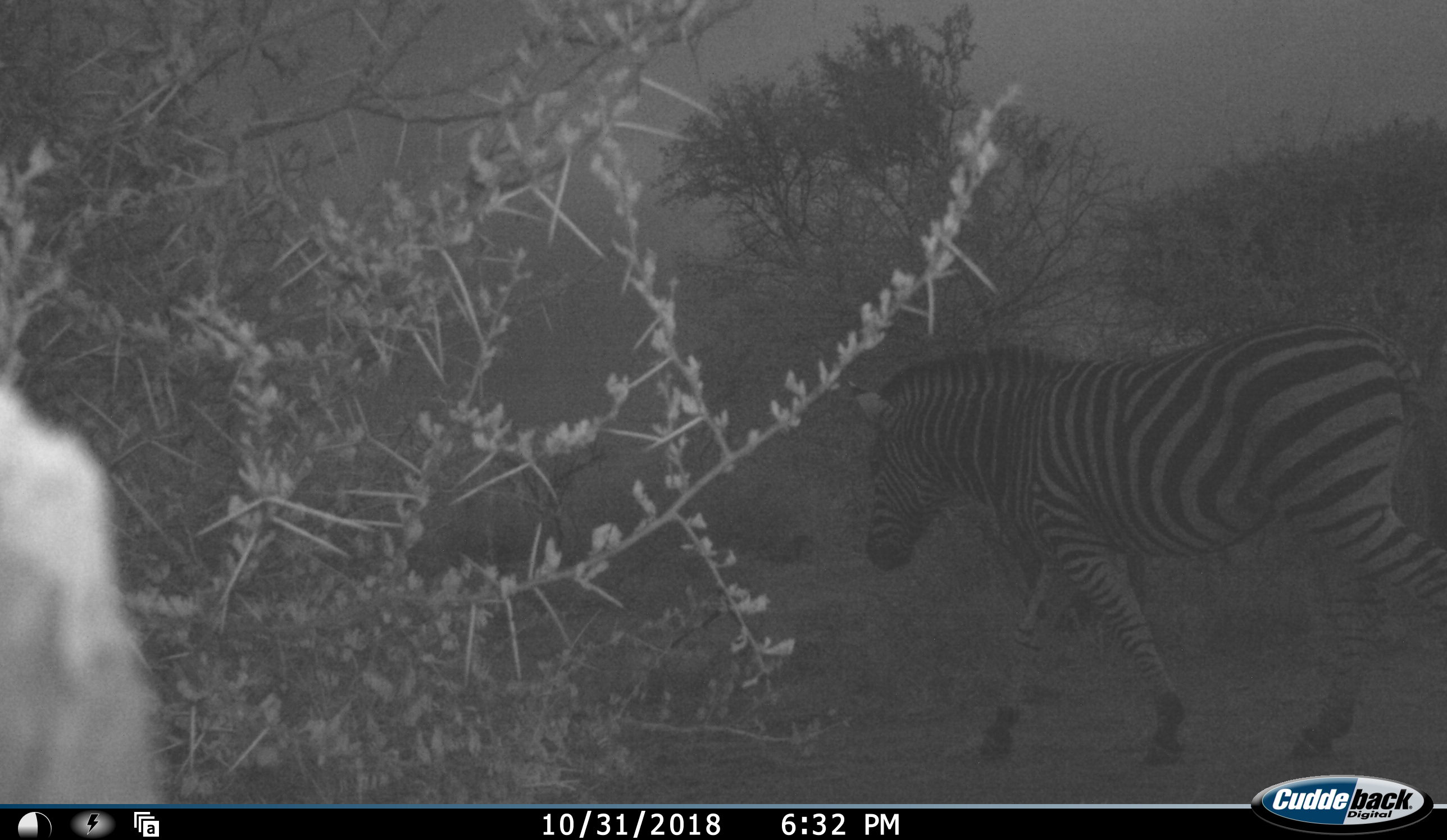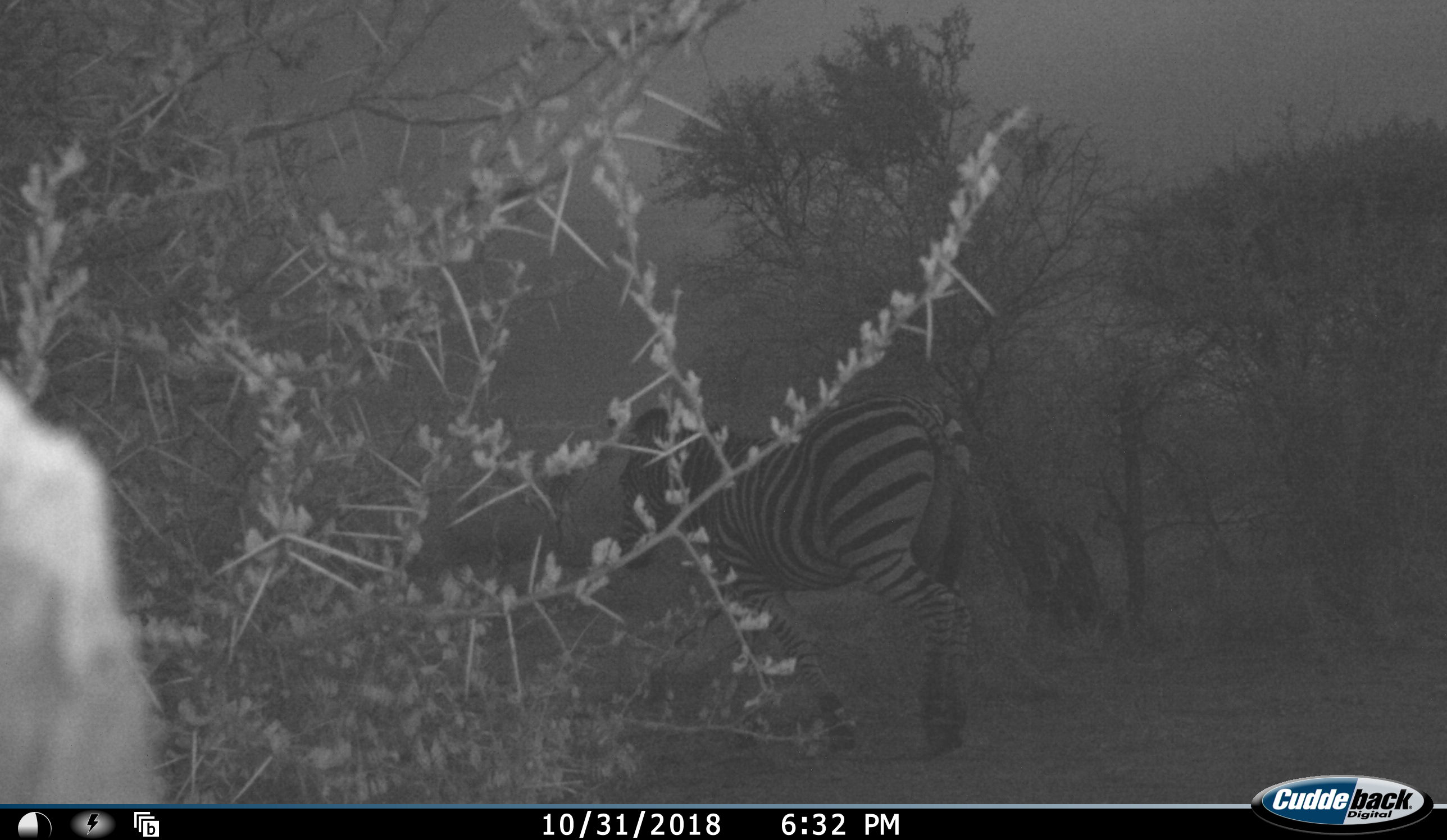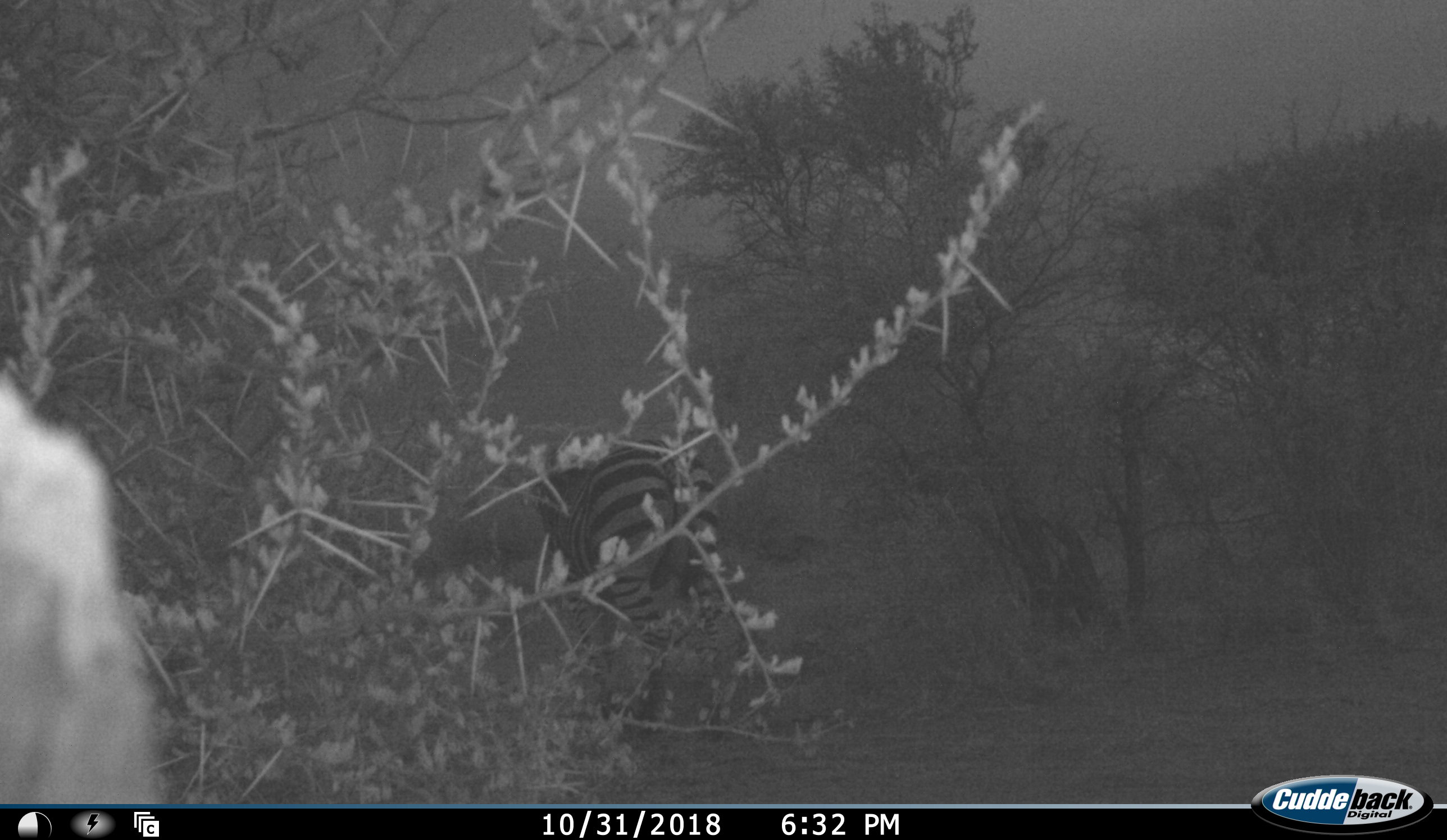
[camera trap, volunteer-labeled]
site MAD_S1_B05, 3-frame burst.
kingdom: Animalia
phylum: Chordata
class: Mammalia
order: Perissodactyla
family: Equidae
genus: Equus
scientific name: Equus quagga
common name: plains zebra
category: zebraplains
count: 1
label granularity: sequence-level